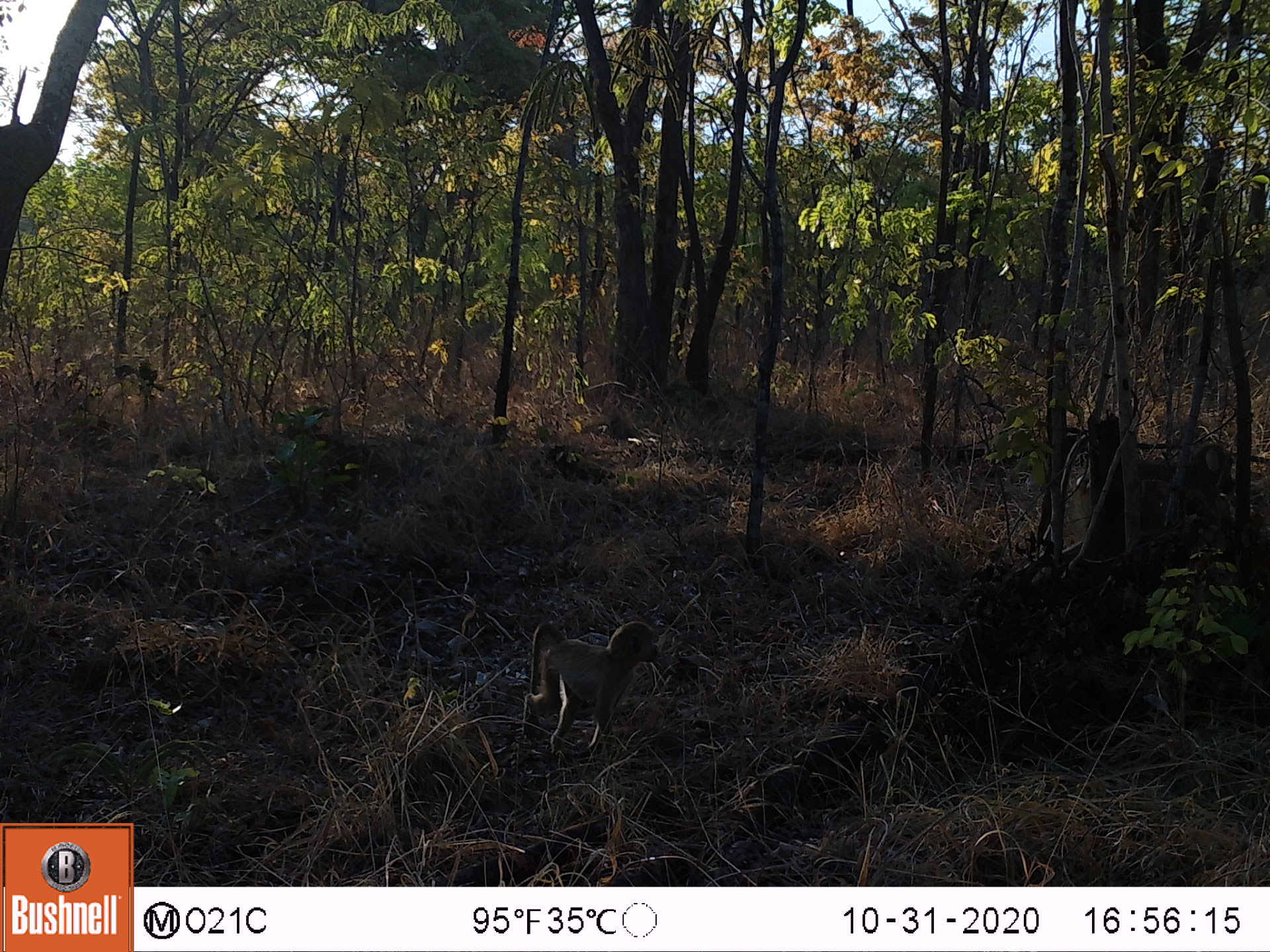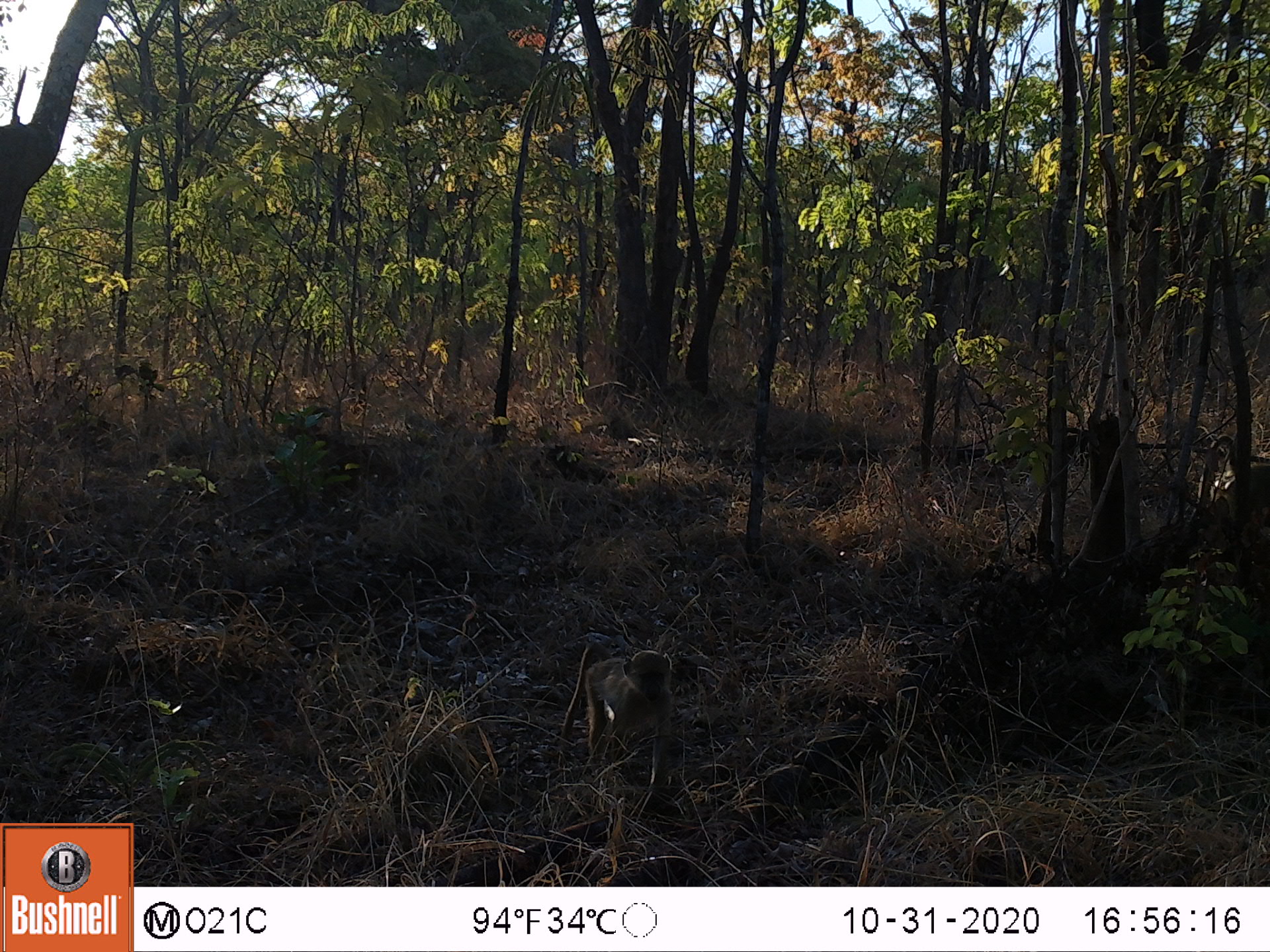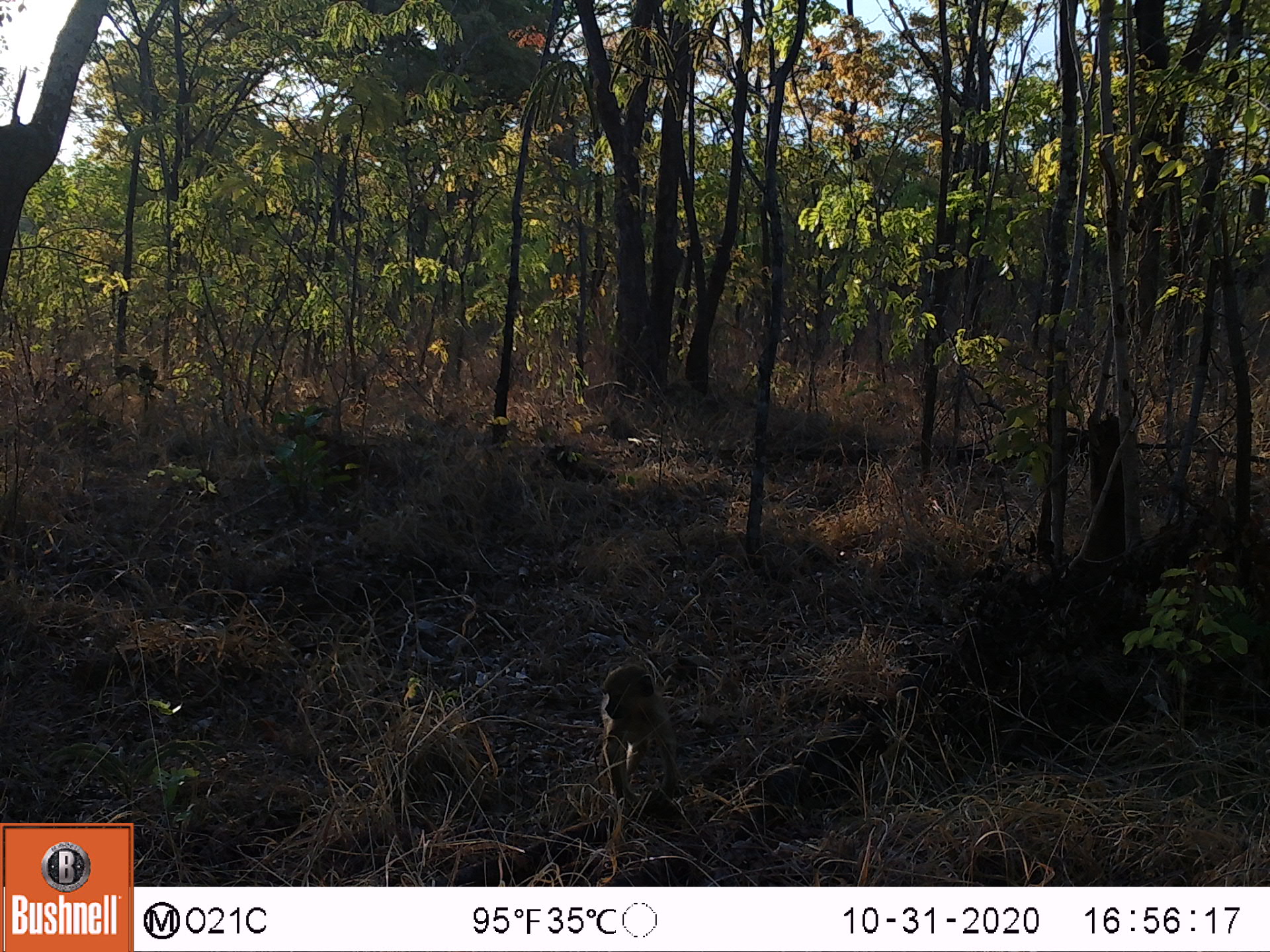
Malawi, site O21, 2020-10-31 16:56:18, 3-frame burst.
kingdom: Animalia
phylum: Chordata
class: Mammalia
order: Primates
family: Cercopithecidae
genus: Papio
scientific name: Papio cynocephalus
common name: yellow baboon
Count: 1.